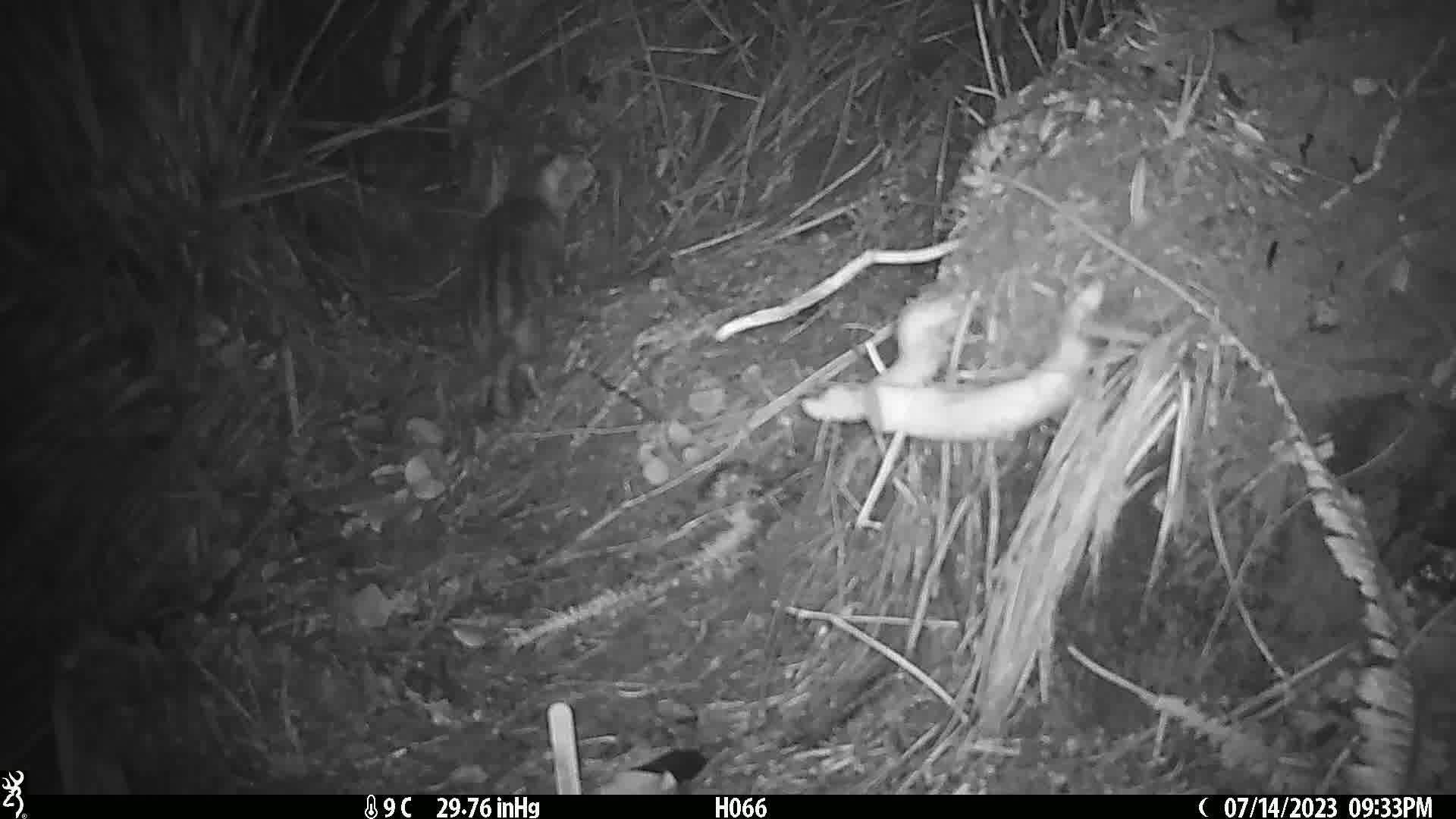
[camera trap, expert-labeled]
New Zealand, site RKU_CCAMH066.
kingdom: Animalia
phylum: Chordata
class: Mammalia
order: Carnivora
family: Felidae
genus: Felis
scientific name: Felis catus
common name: domestic cat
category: cat